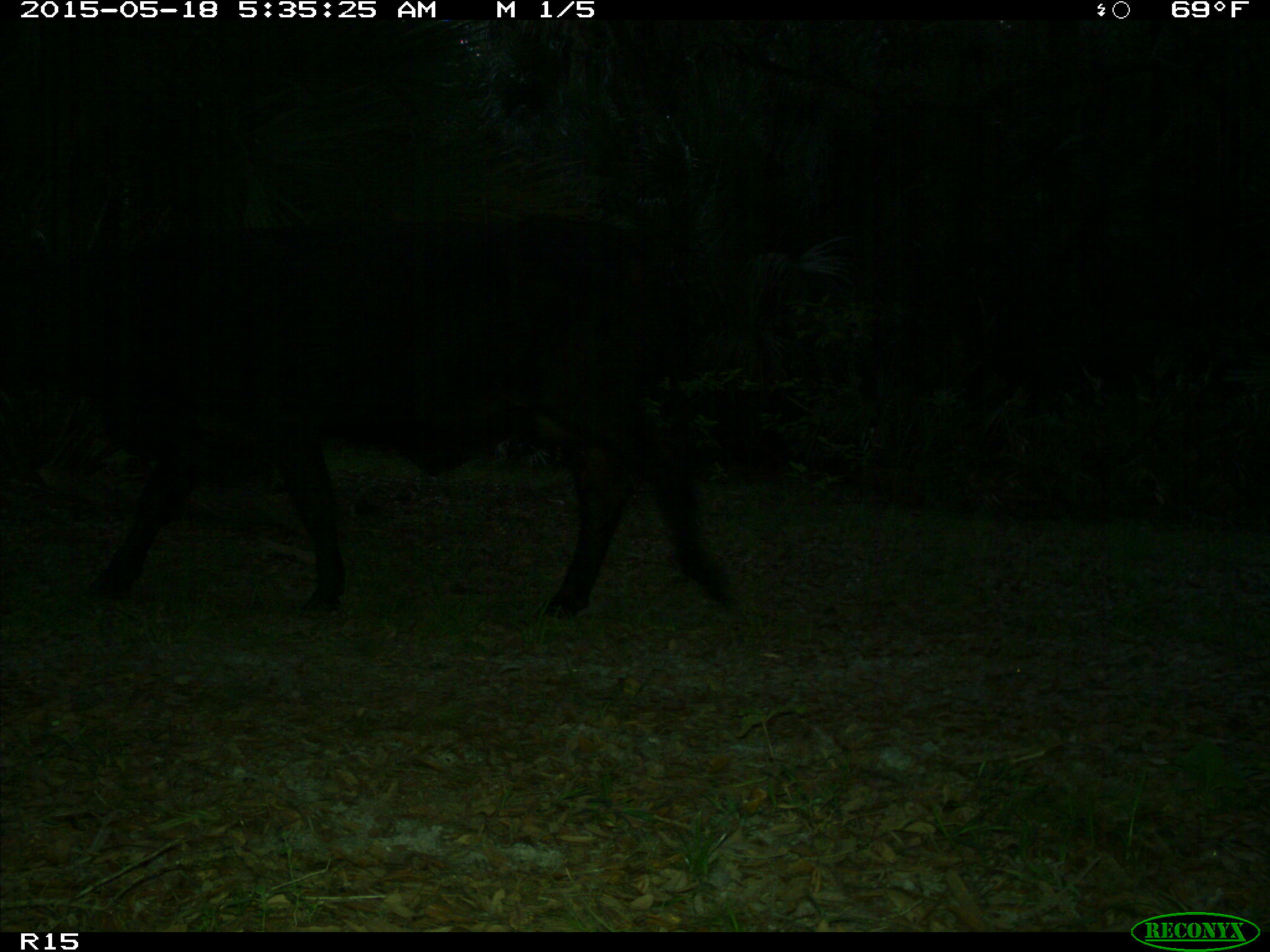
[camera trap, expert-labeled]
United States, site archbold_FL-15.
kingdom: Animalia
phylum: Chordata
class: Mammalia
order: Artiodactyla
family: Bovidae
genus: Bos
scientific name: Bos taurus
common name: domestic cow